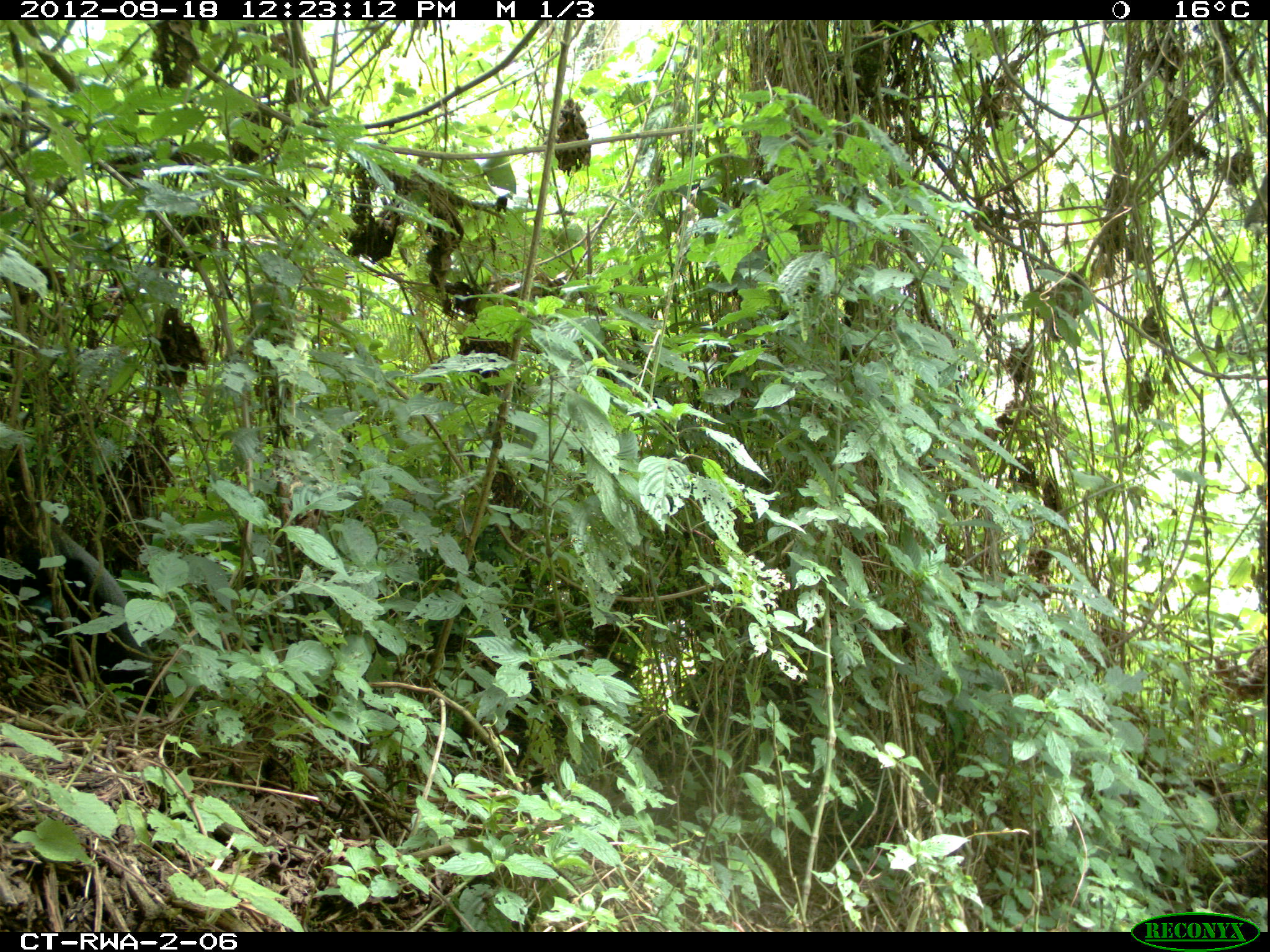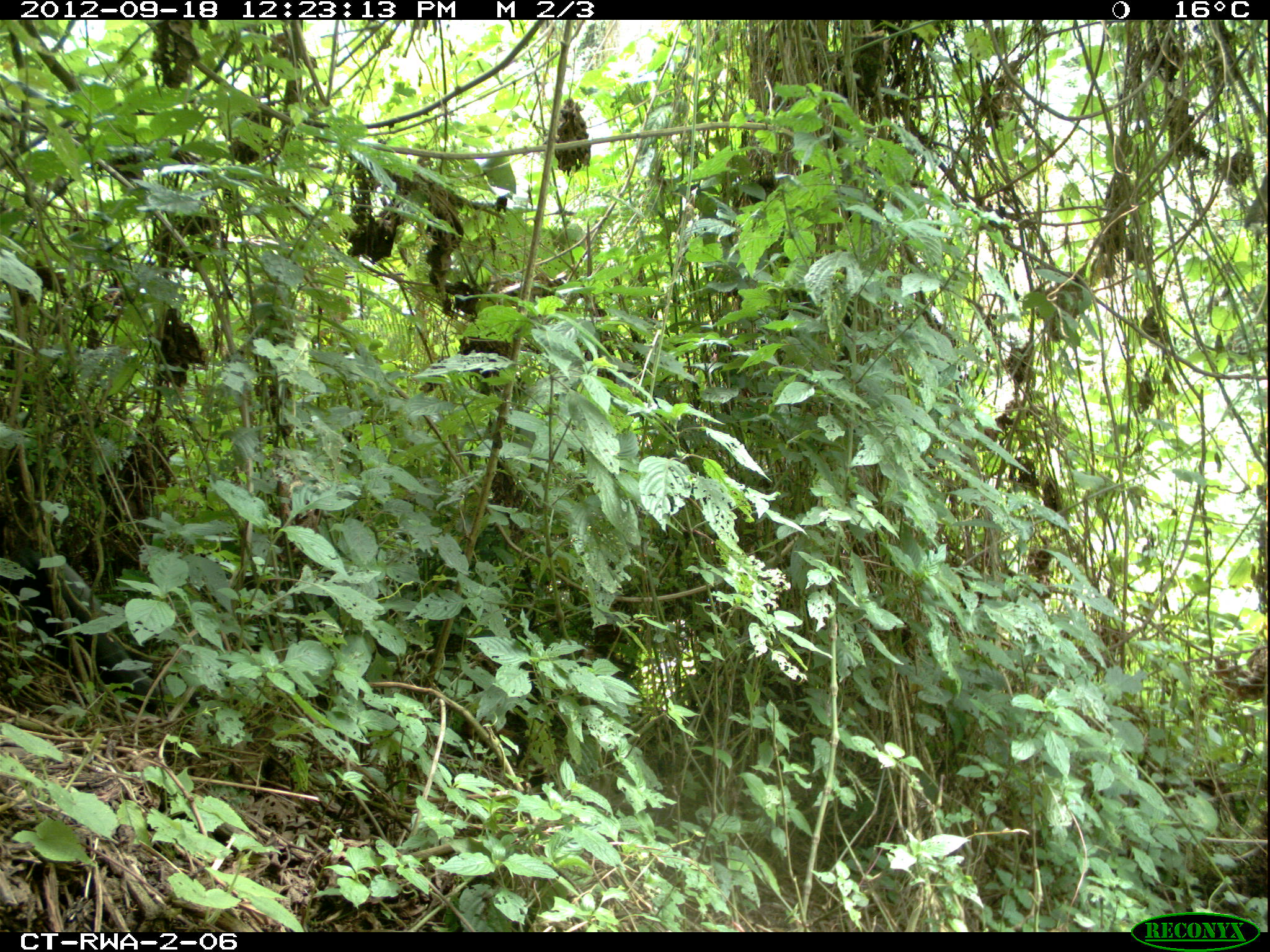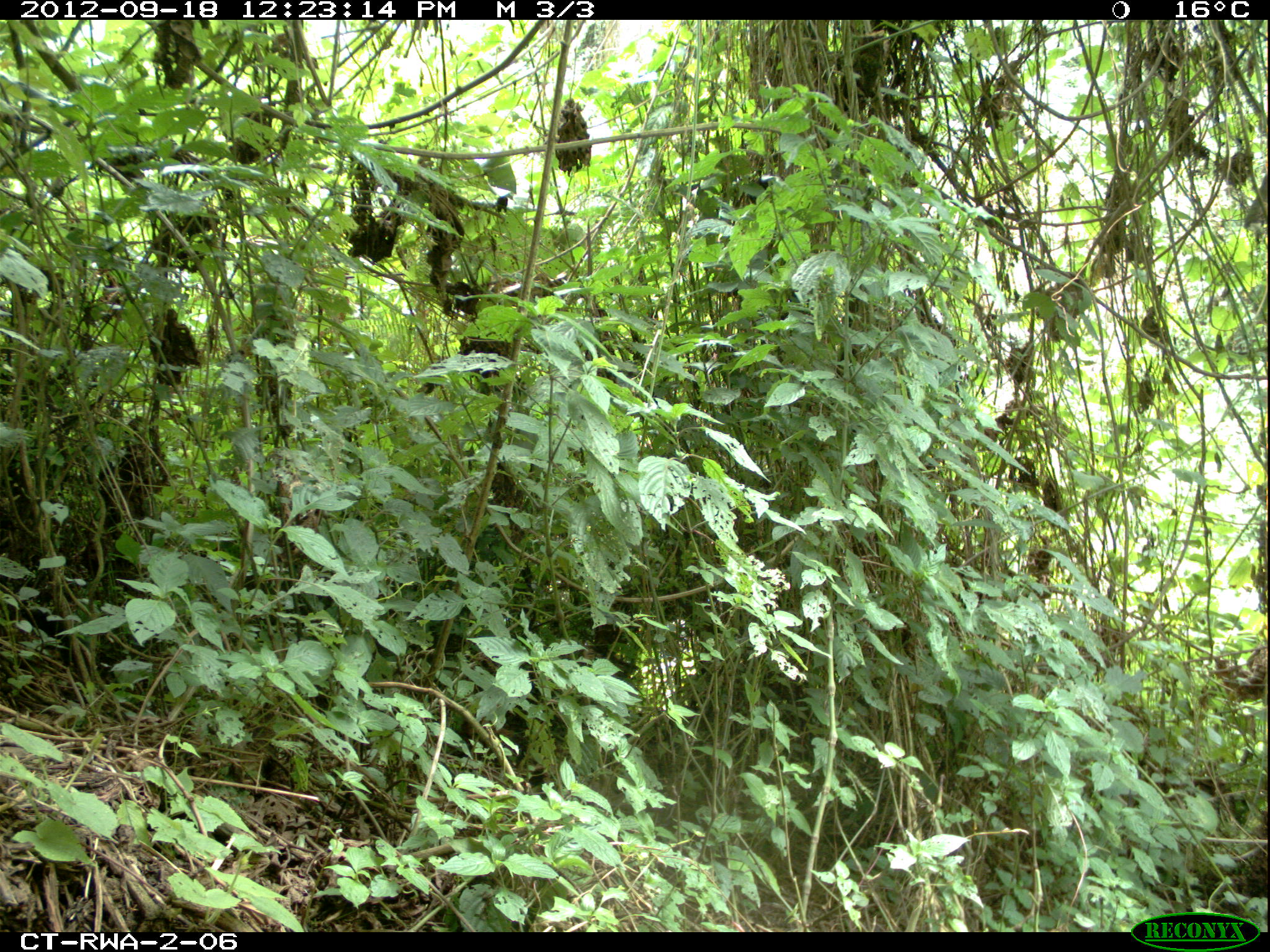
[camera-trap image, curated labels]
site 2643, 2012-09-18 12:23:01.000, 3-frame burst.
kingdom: Animalia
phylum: Chordata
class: Mammalia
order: Primates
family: Cercopithecidae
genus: Cercopithecus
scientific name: Cercopithecus mitis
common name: blue monkey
Cercopithecus mitis (blue monkey), count 1.